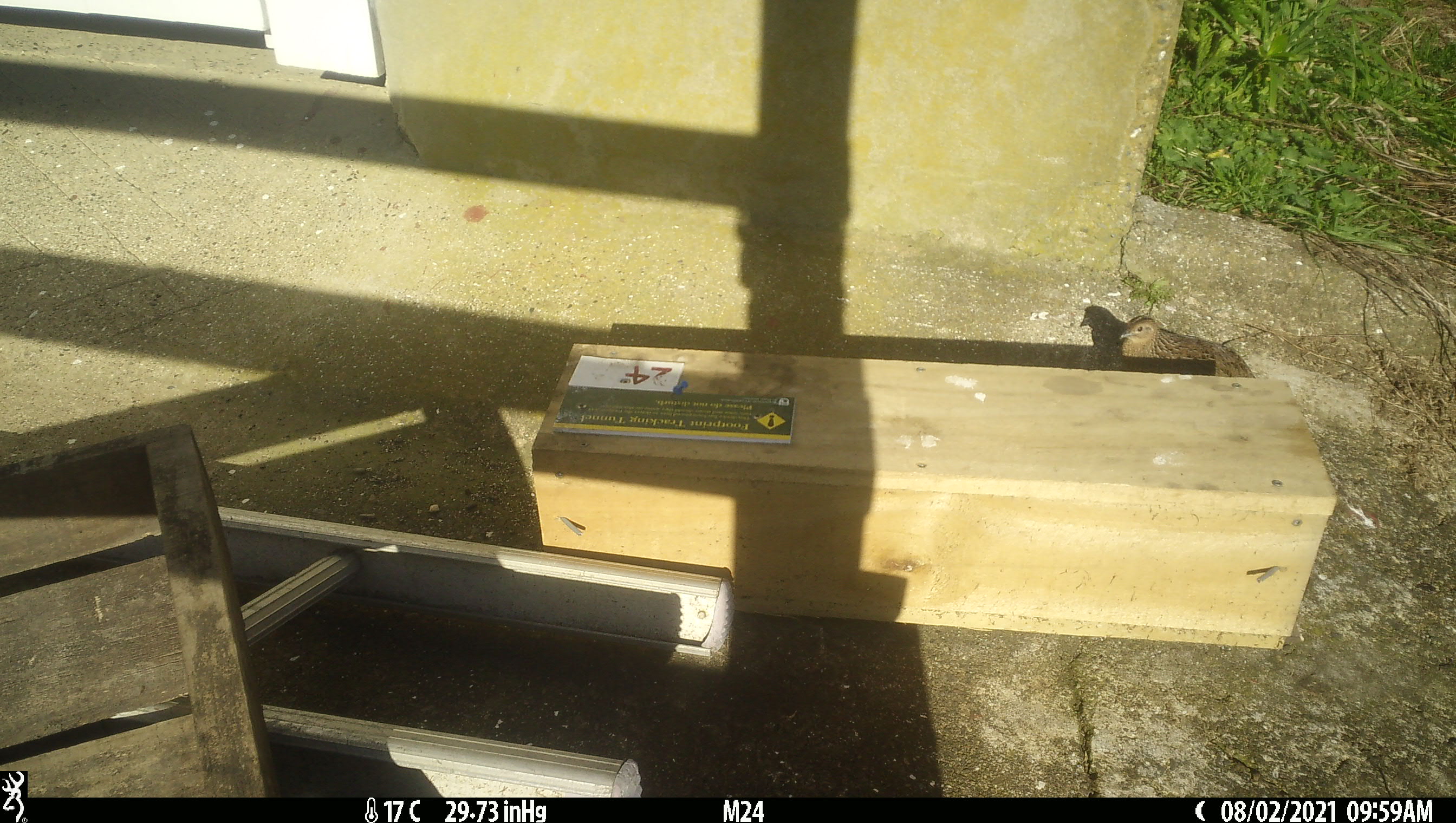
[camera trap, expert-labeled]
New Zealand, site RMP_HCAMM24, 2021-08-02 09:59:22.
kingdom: Animalia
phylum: Chordata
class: Aves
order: Galliformes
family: Phasianidae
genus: Synoicus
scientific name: Synoicus ypsilophorus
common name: brown quail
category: quail brown